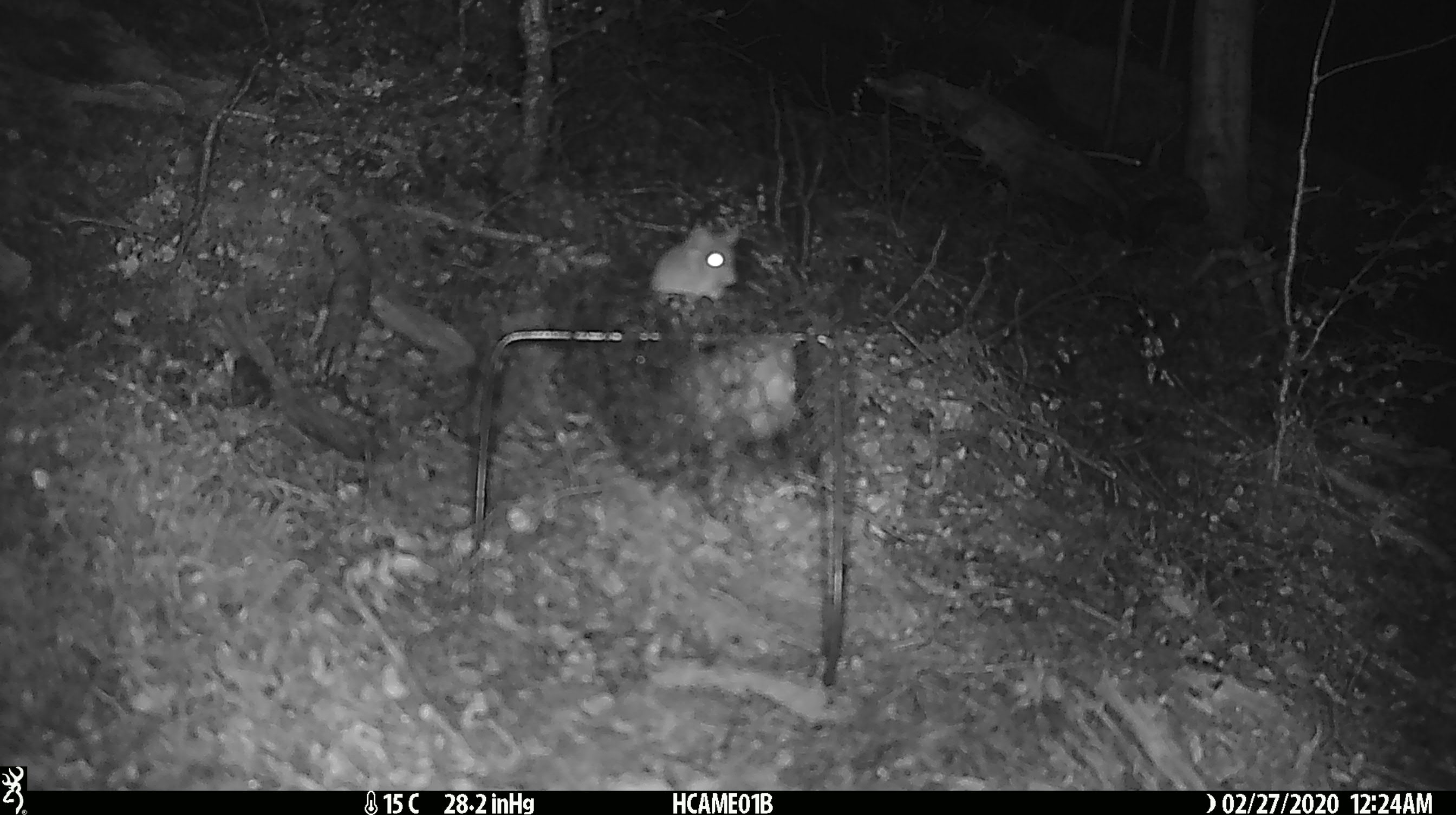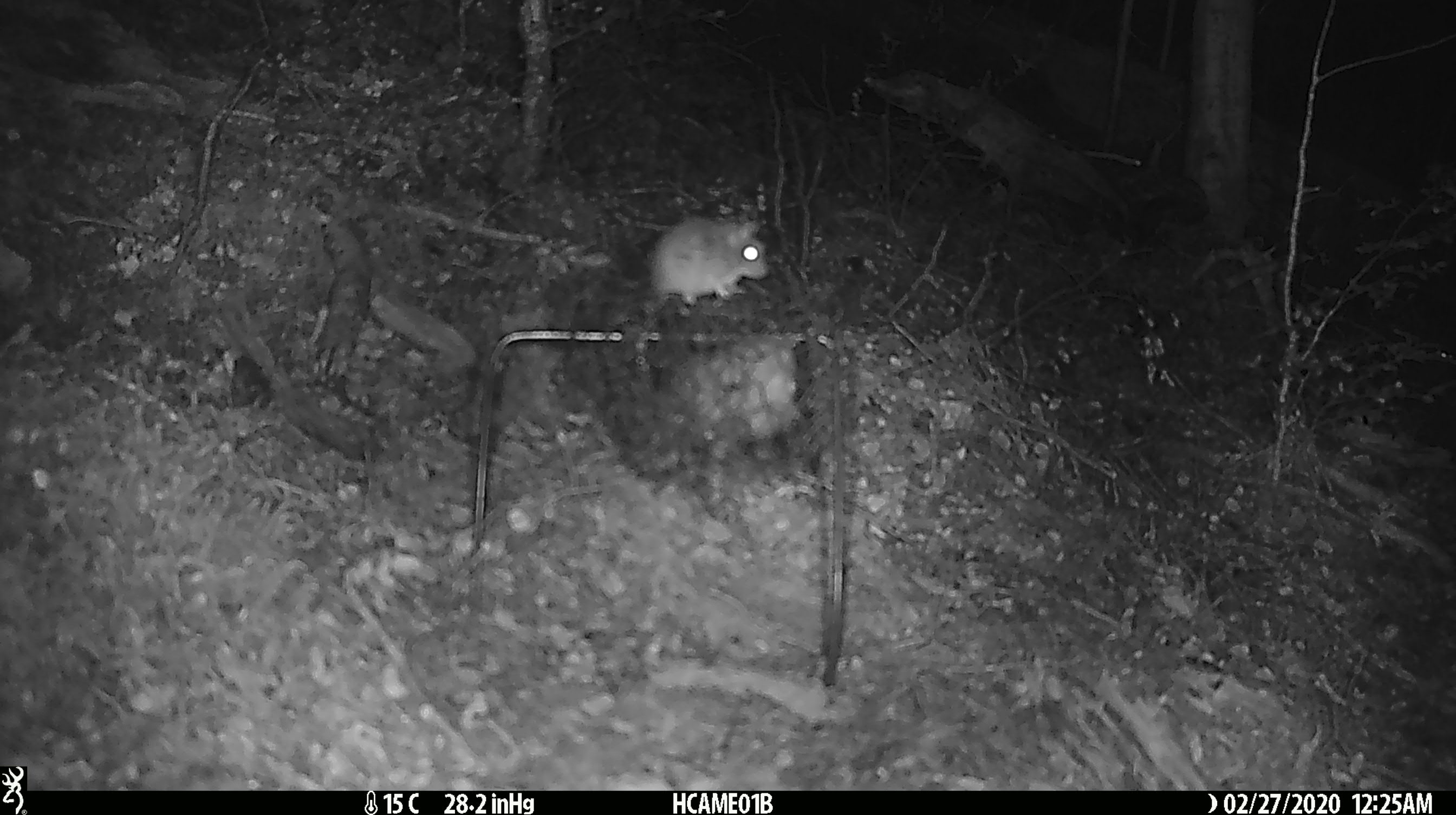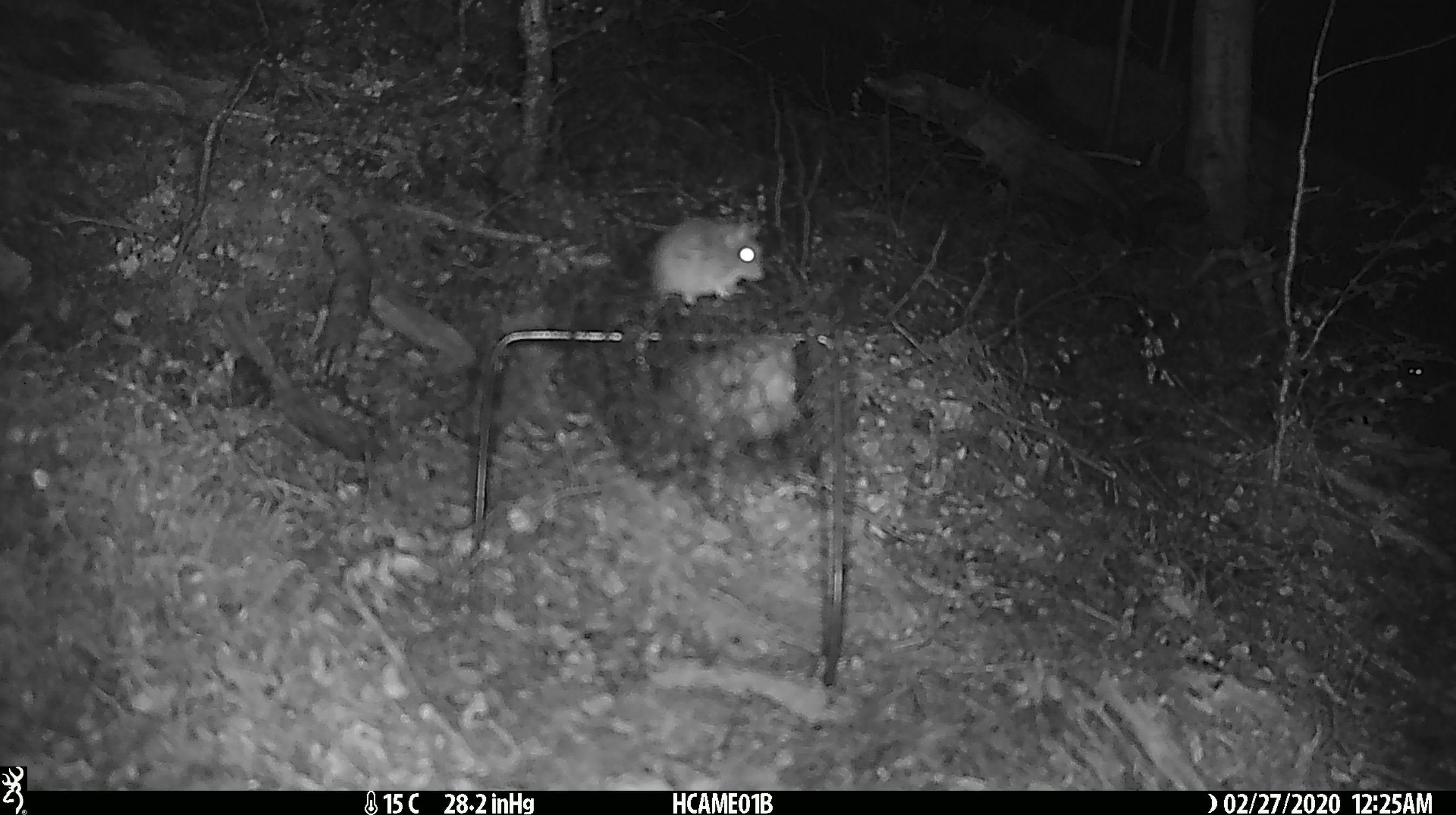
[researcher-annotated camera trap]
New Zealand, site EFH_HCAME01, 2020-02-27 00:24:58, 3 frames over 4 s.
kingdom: Animalia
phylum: Chordata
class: Mammalia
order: Rodentia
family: Muridae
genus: Mus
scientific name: Mus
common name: mouse